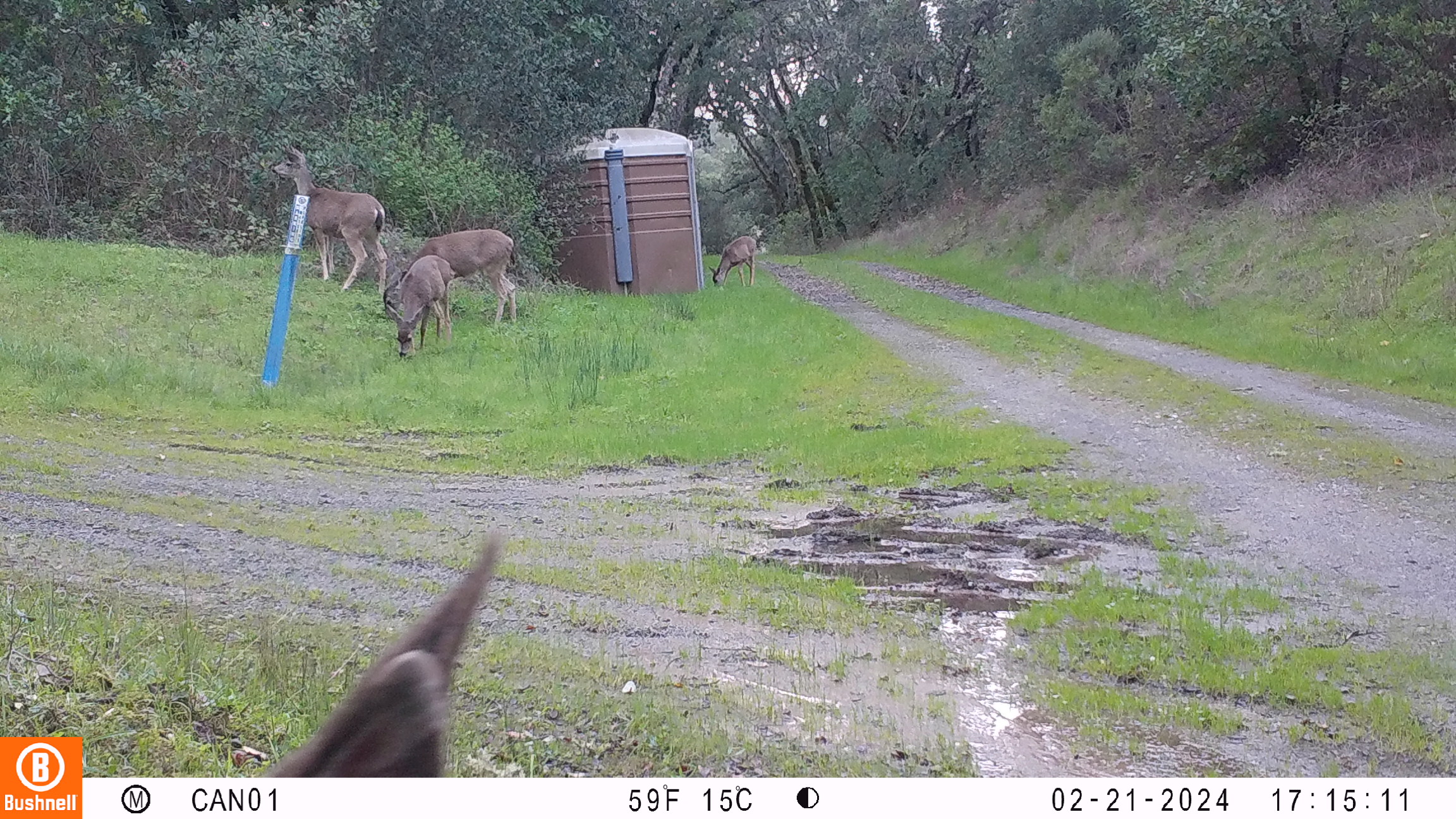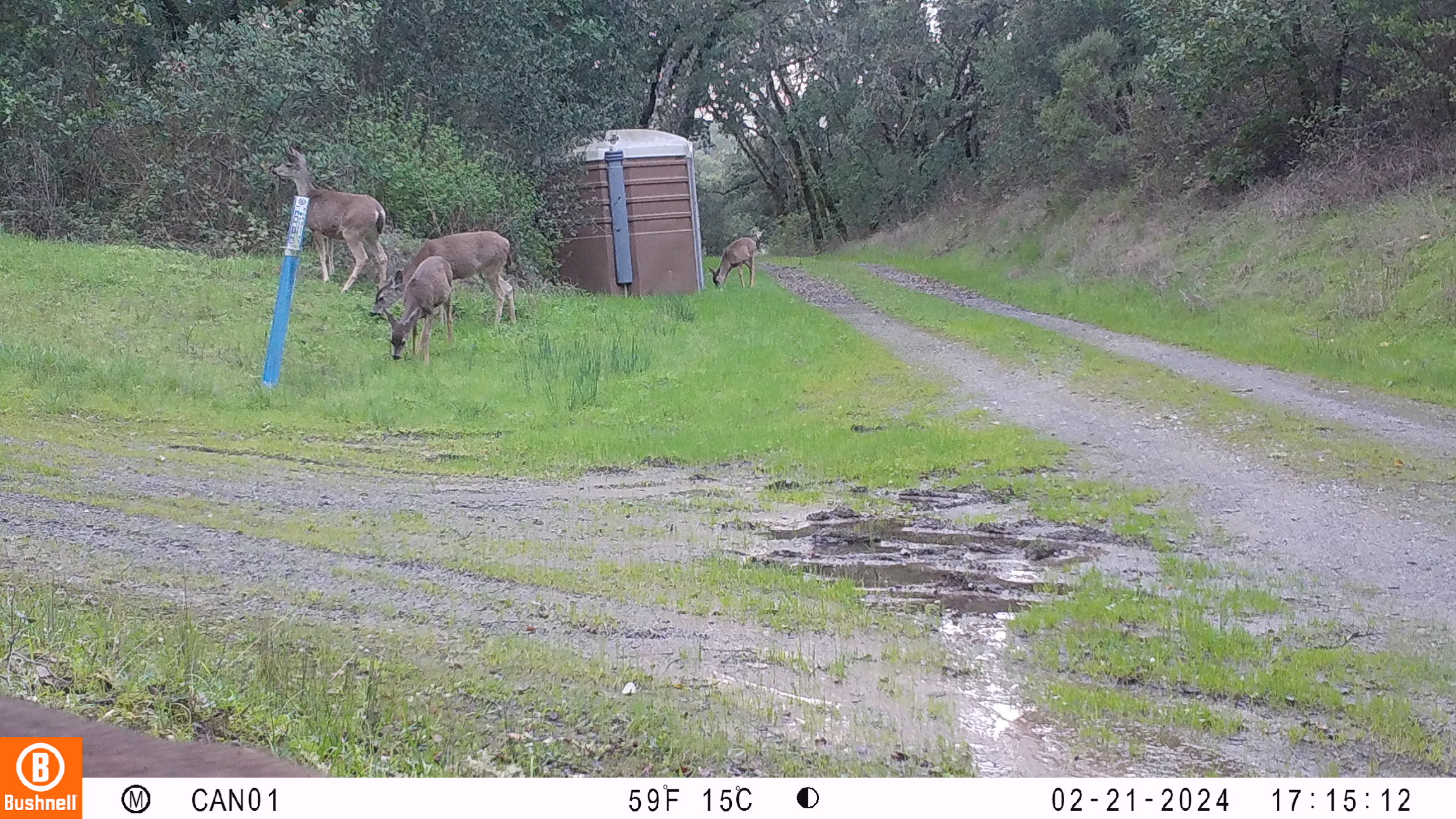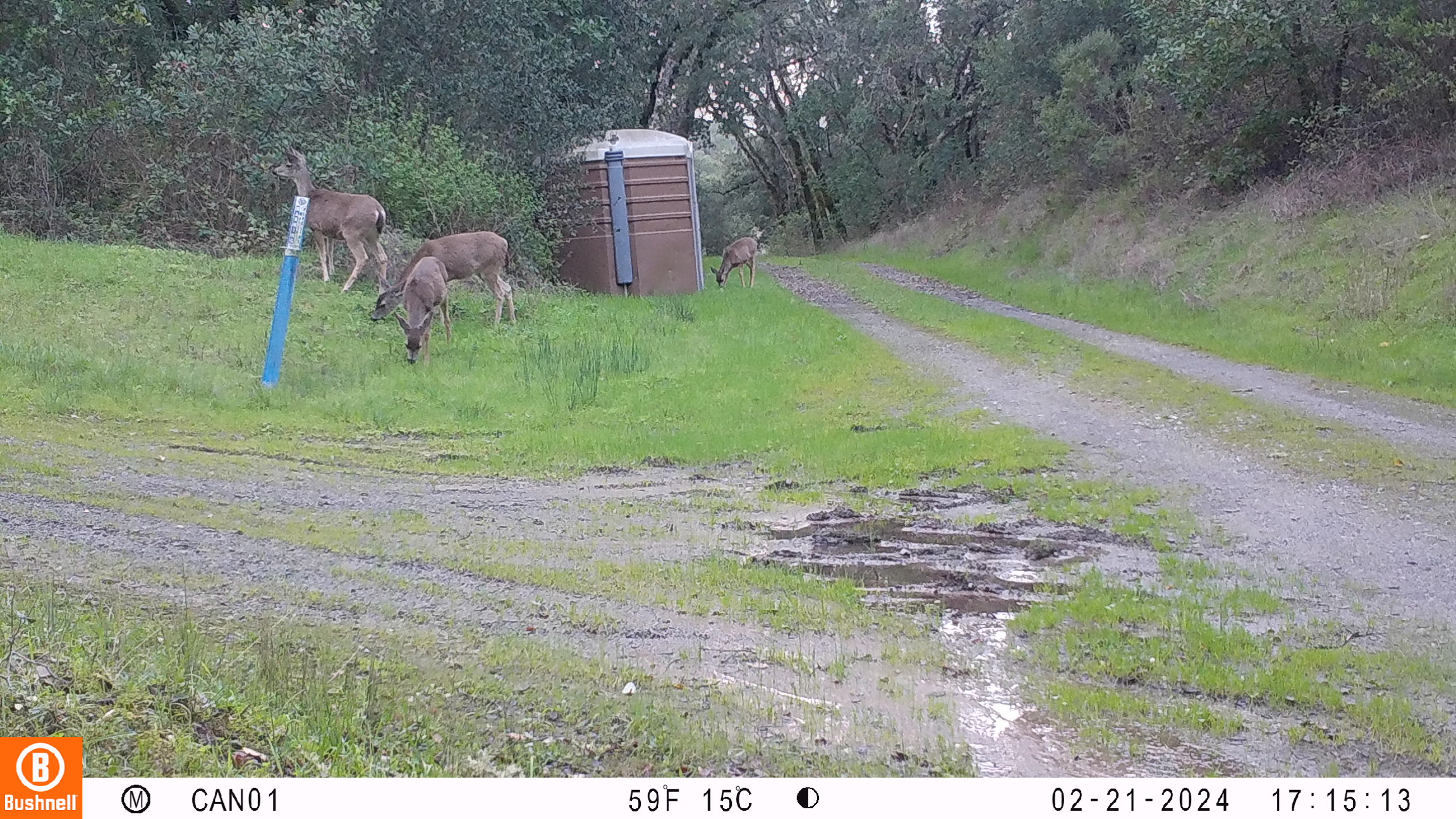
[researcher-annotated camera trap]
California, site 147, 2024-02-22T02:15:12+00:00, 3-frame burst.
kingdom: Animalia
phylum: Chordata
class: Mammalia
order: Artiodactyla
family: Cervidae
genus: Odocoileus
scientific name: Odocoileus hemionus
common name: mule deer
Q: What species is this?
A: Mule deer (Odocoileus hemionus).